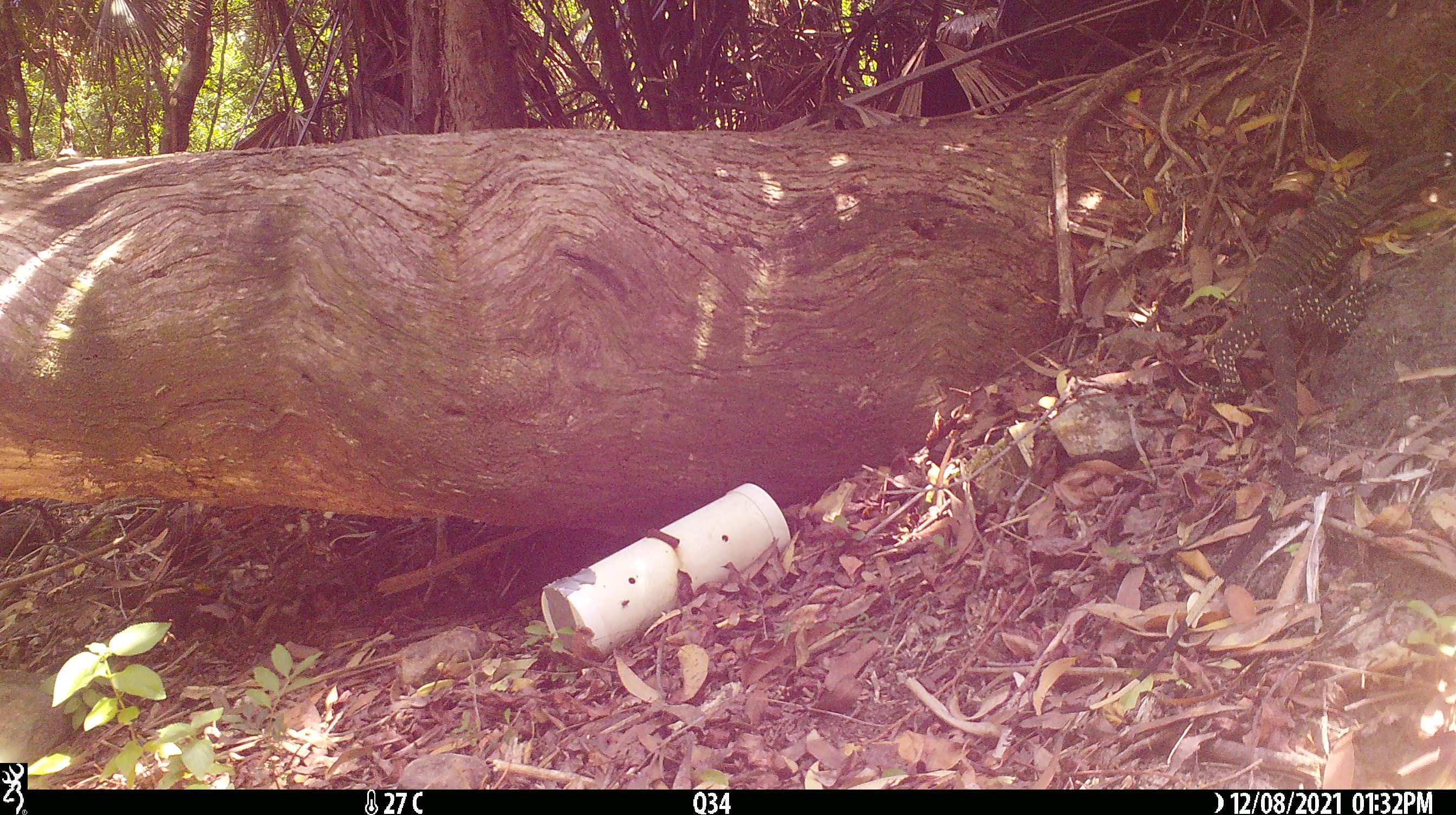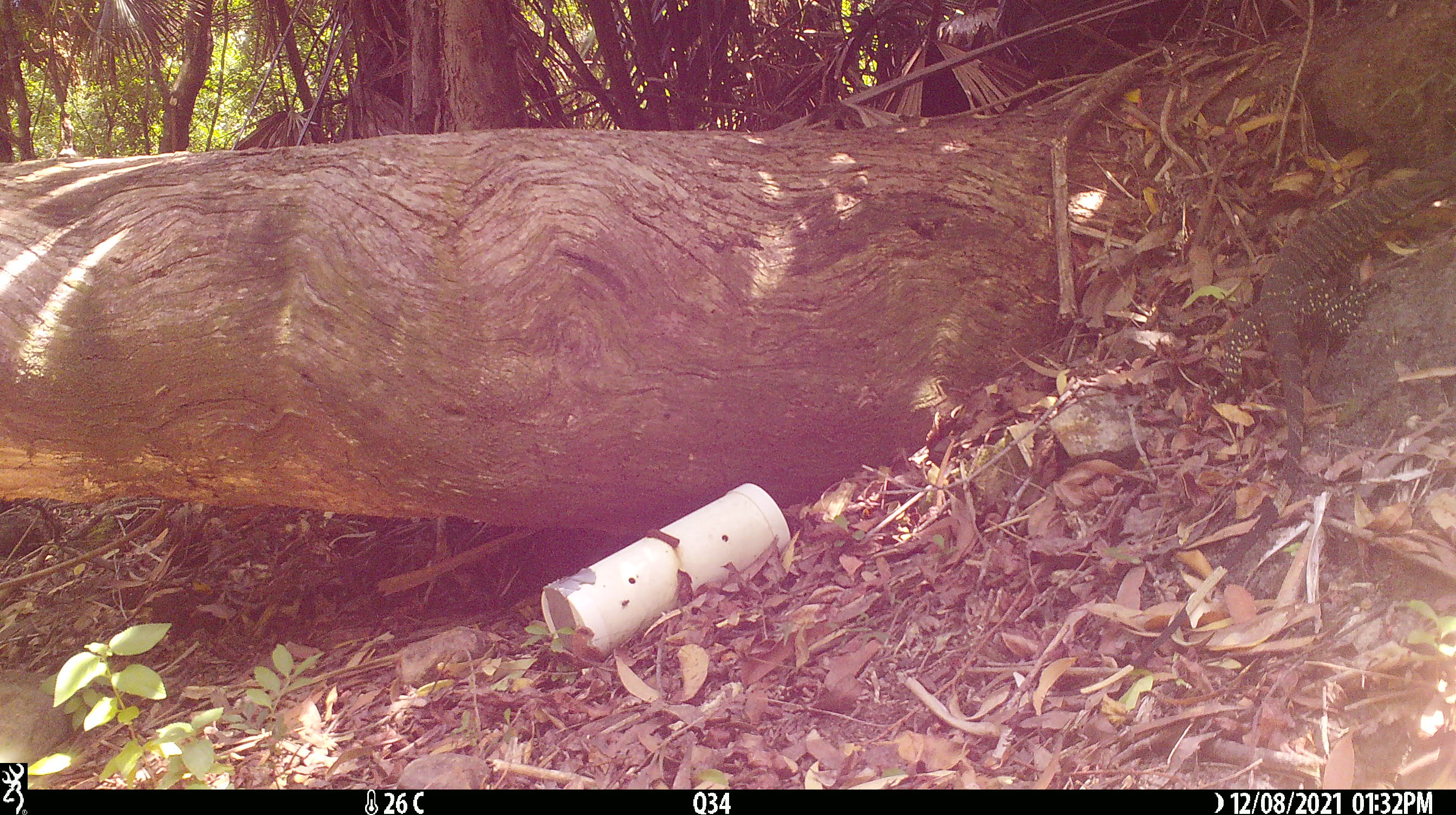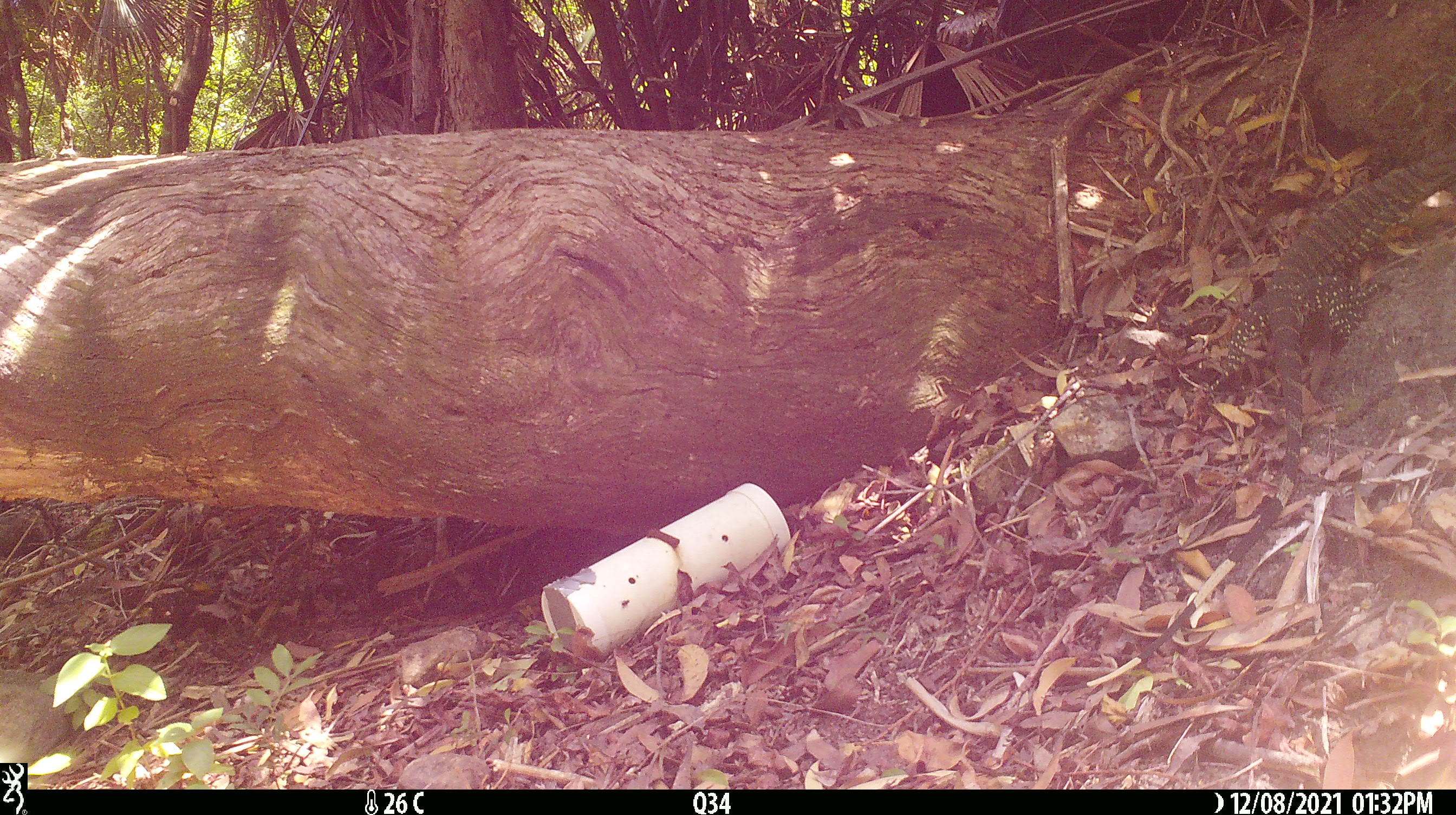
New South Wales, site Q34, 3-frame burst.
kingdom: Animalia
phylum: Chordata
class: Reptilia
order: Squamata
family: Varanidae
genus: Varanus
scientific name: Varanus varius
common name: lace monitor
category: goanna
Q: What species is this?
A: Goanna (lace monitor) (Varanus varius).